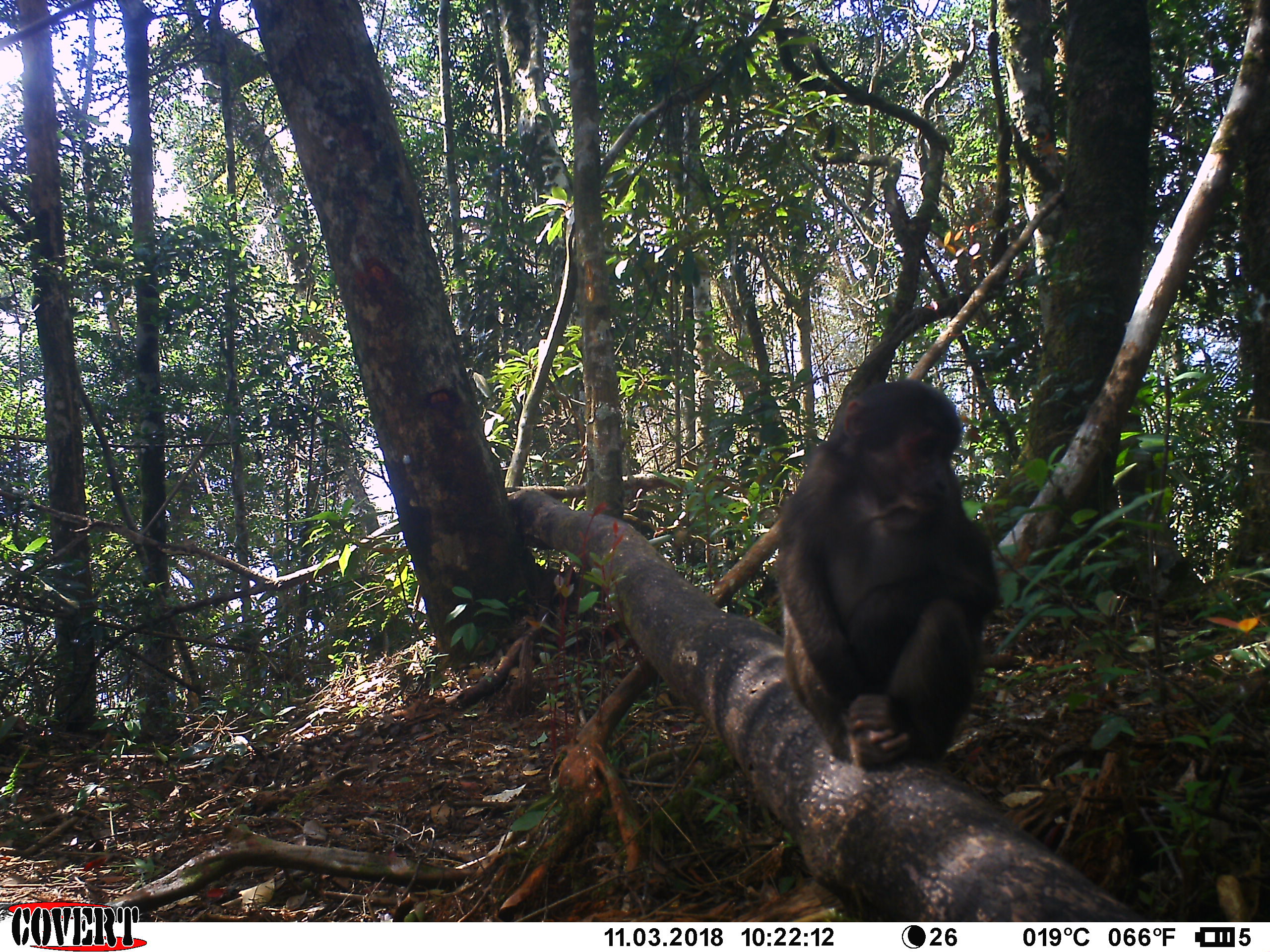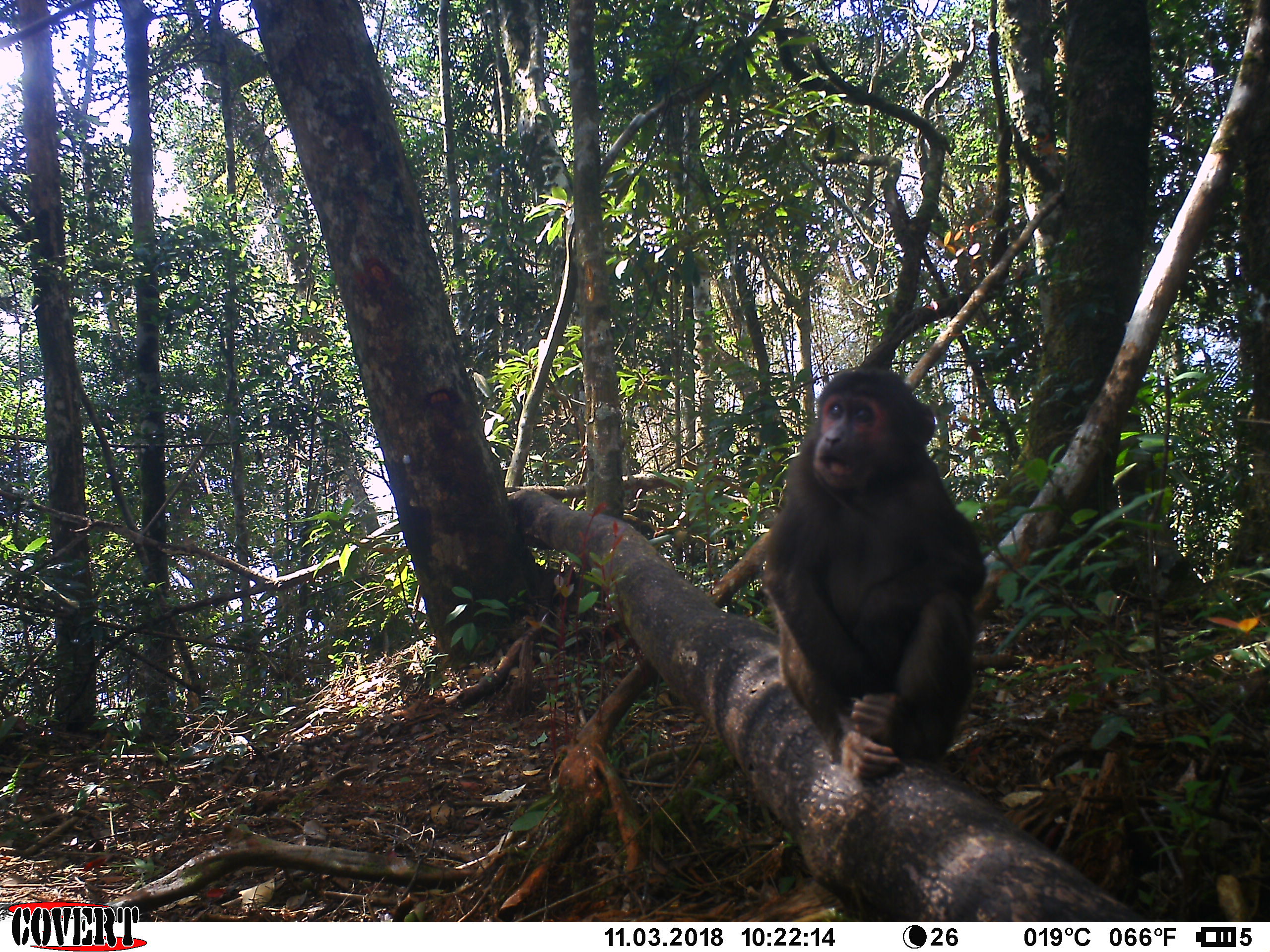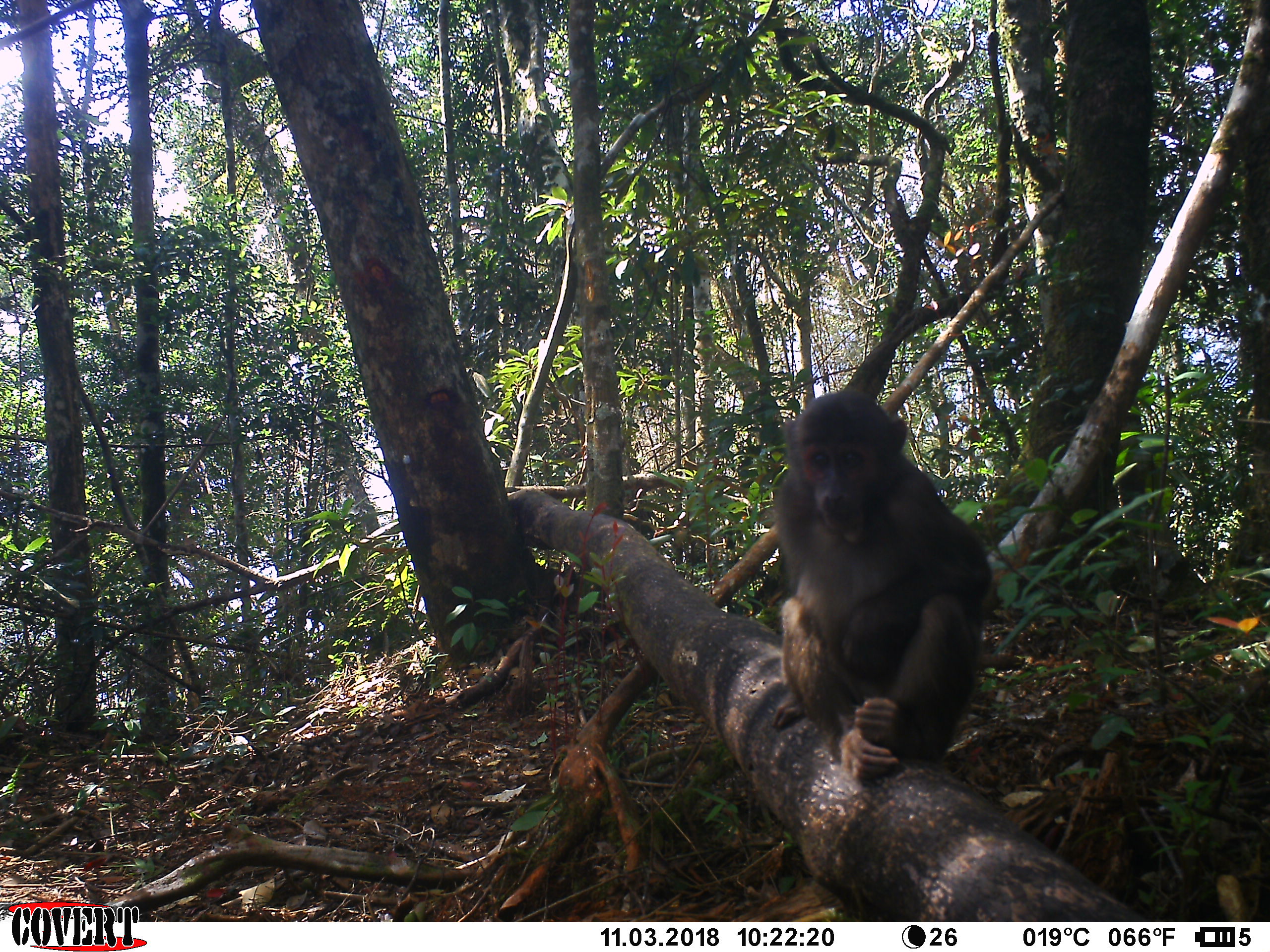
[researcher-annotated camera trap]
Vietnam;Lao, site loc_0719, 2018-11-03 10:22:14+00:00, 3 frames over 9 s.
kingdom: Animalia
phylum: Chordata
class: Mammalia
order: Primates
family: Cercopithecidae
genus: Macaca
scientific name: Macaca arctoides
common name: stump-tailed macaque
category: stump tailed macaque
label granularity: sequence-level